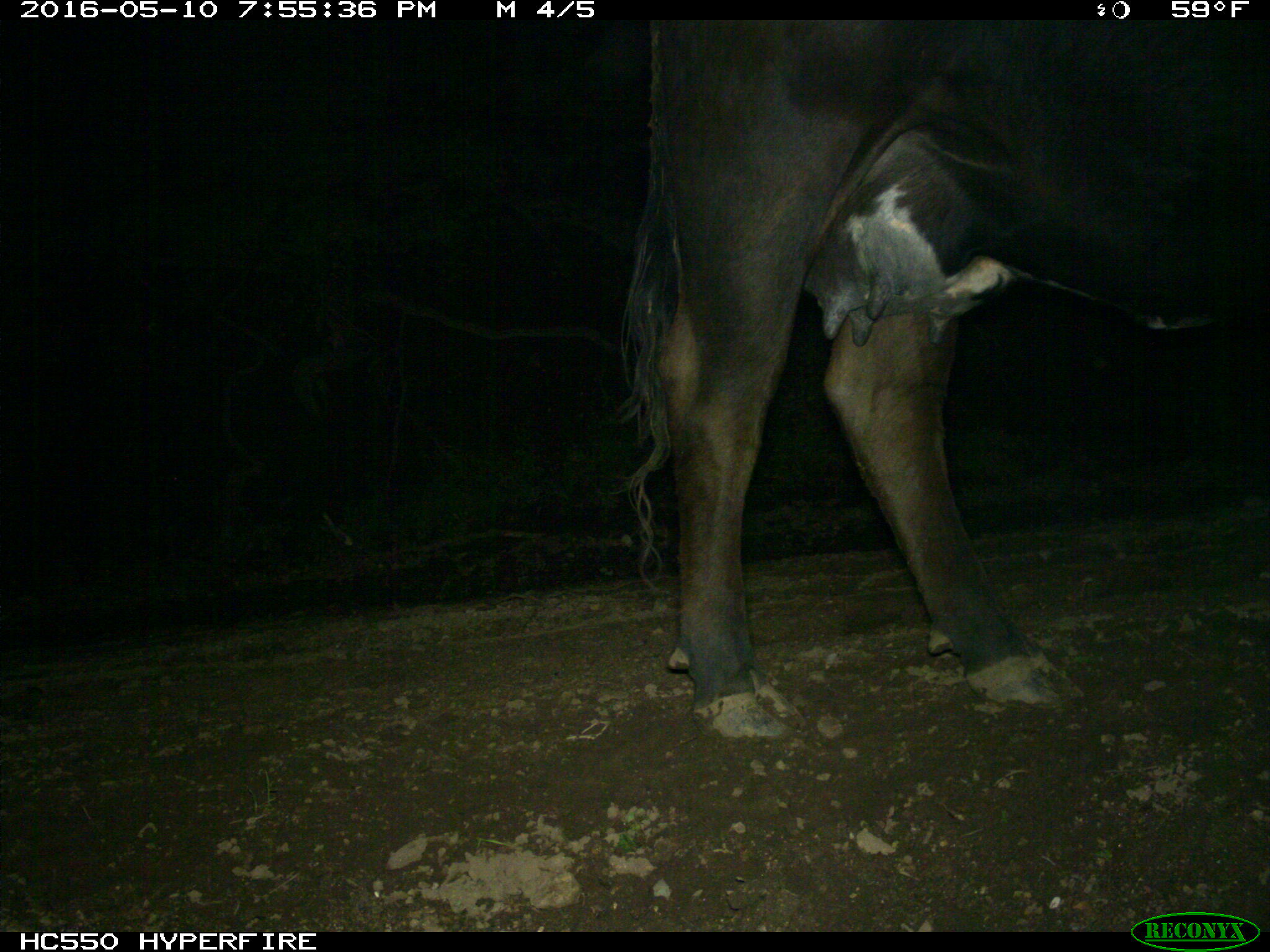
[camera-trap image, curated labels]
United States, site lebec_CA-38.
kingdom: Animalia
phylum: Chordata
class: Mammalia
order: Artiodactyla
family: Bovidae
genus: Bos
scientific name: Bos taurus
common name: domestic cow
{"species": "Bos taurus (domestic cow)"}